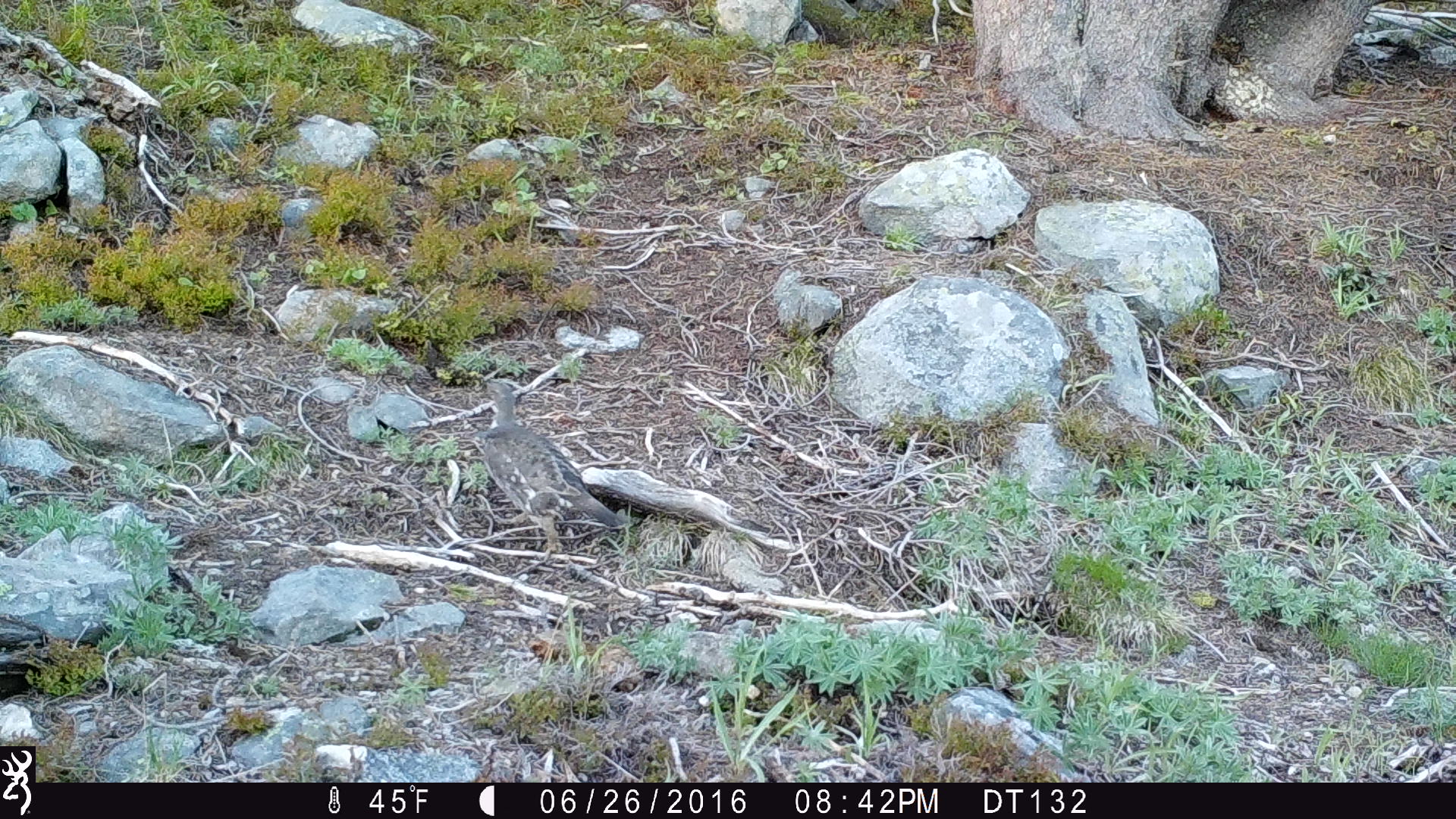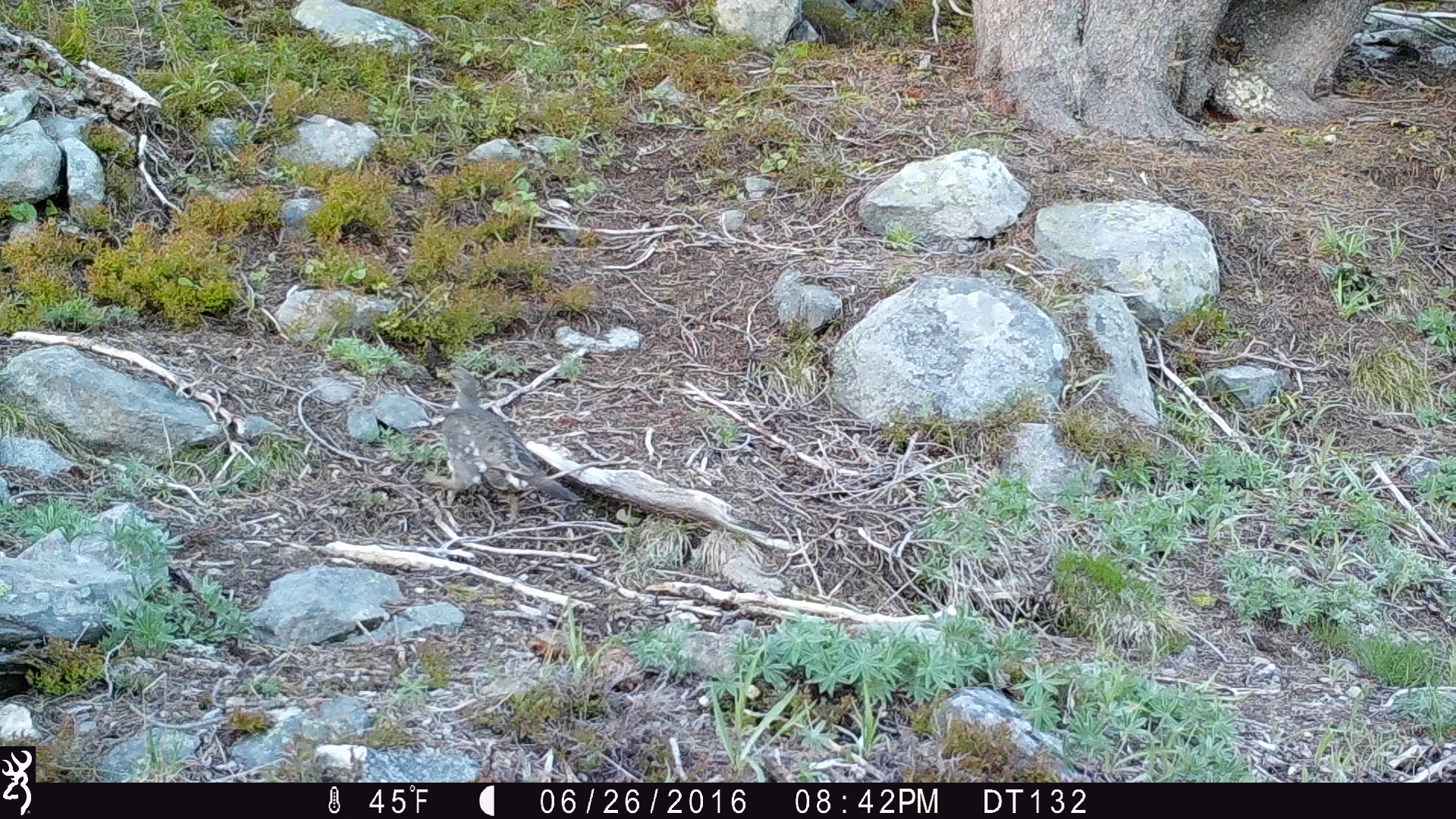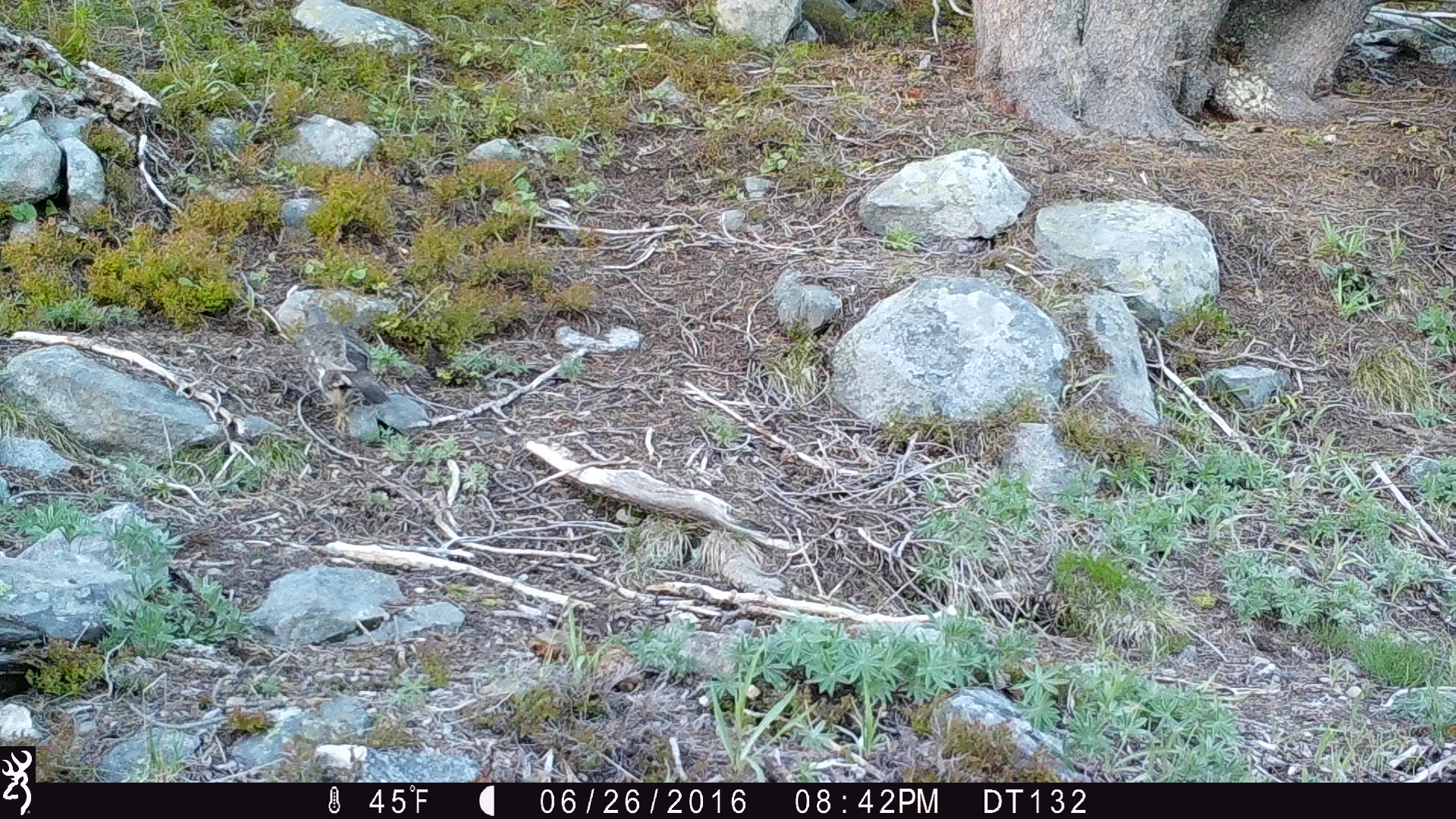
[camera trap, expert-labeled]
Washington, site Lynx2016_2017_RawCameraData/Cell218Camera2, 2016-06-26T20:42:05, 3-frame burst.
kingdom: Animalia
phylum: Chordata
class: Aves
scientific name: Aves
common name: birds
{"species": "Aves (birds)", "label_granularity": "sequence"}